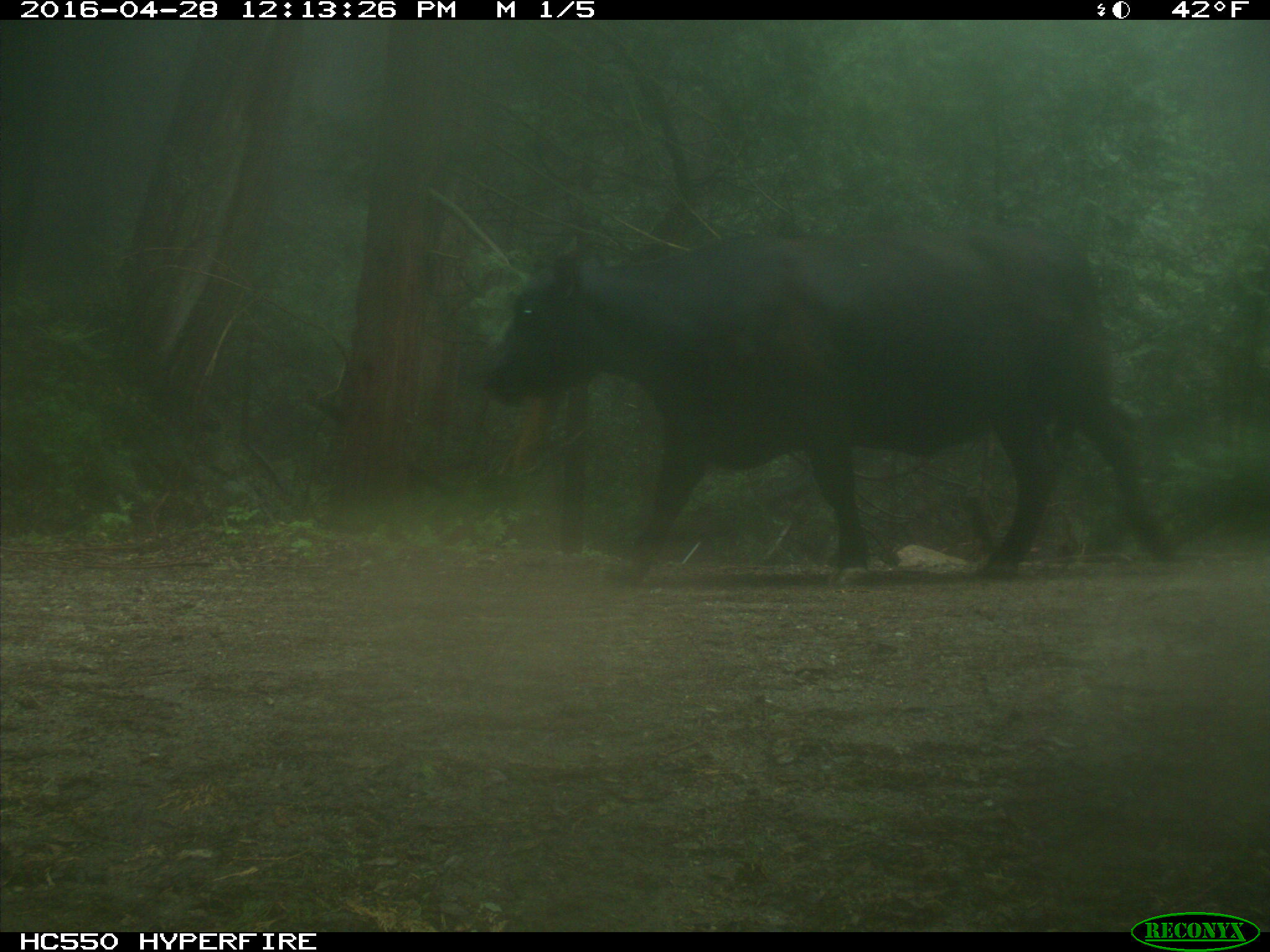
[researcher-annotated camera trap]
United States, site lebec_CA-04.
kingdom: Animalia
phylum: Chordata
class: Mammalia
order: Artiodactyla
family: Bovidae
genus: Bos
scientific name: Bos taurus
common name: domestic cow